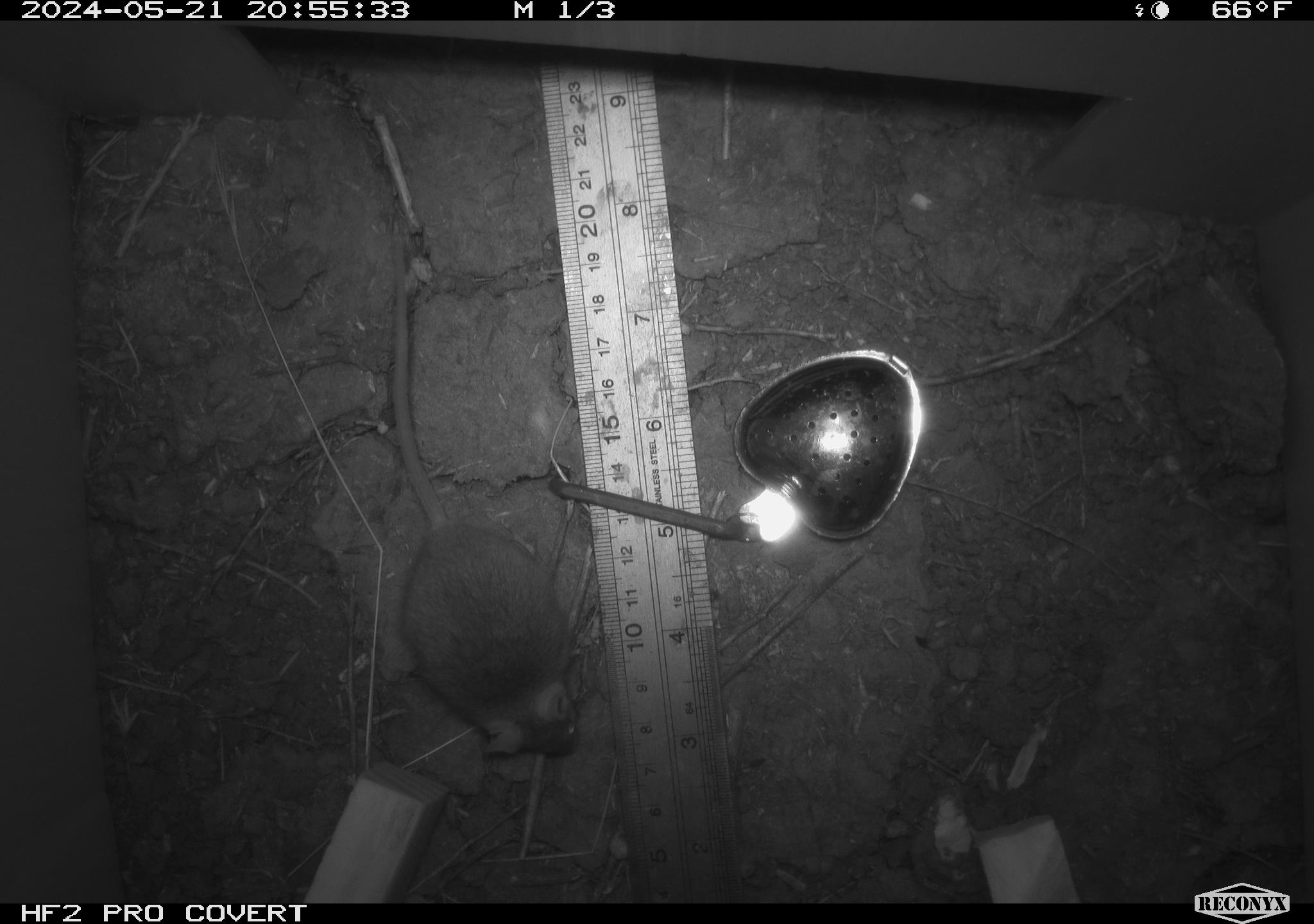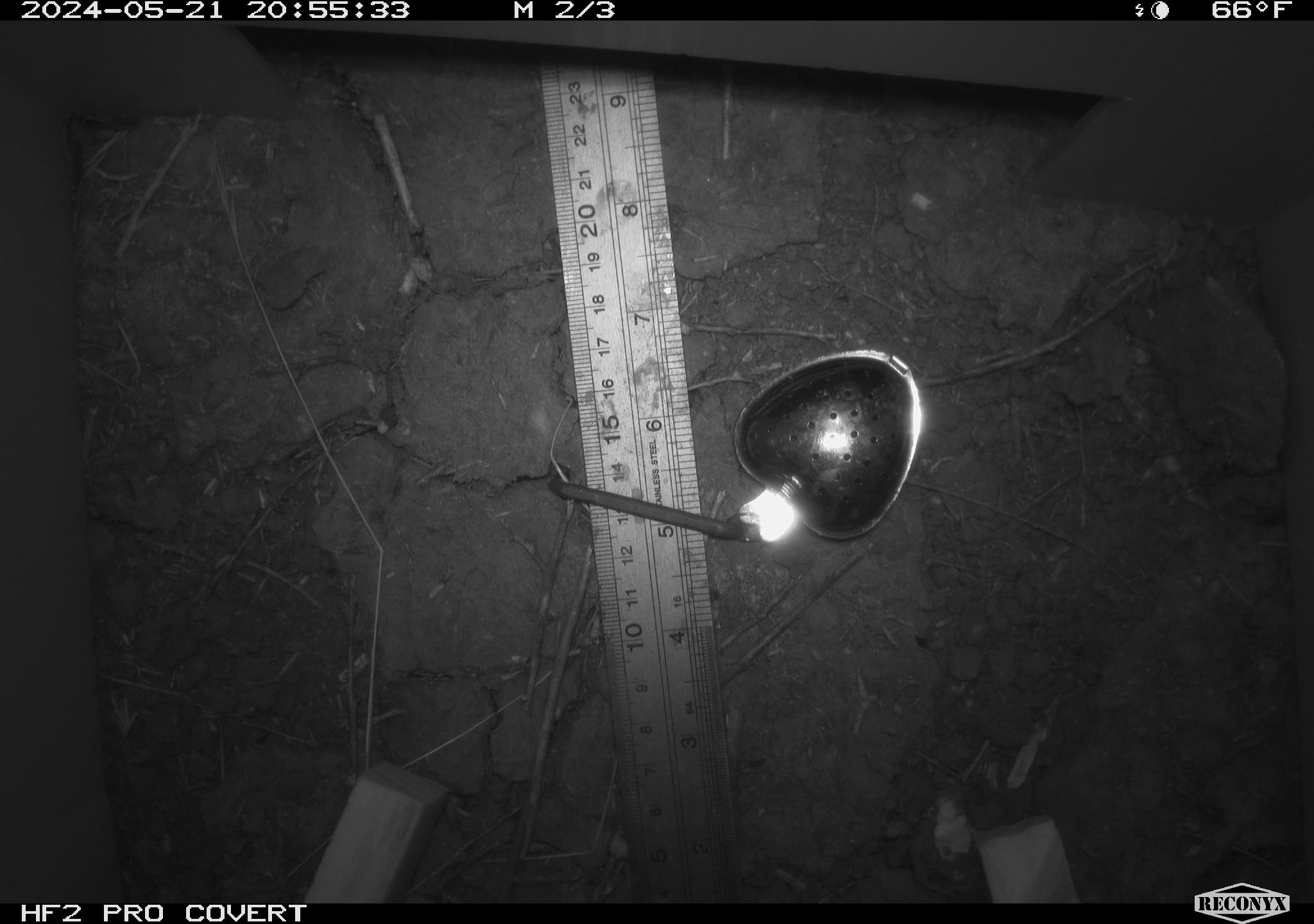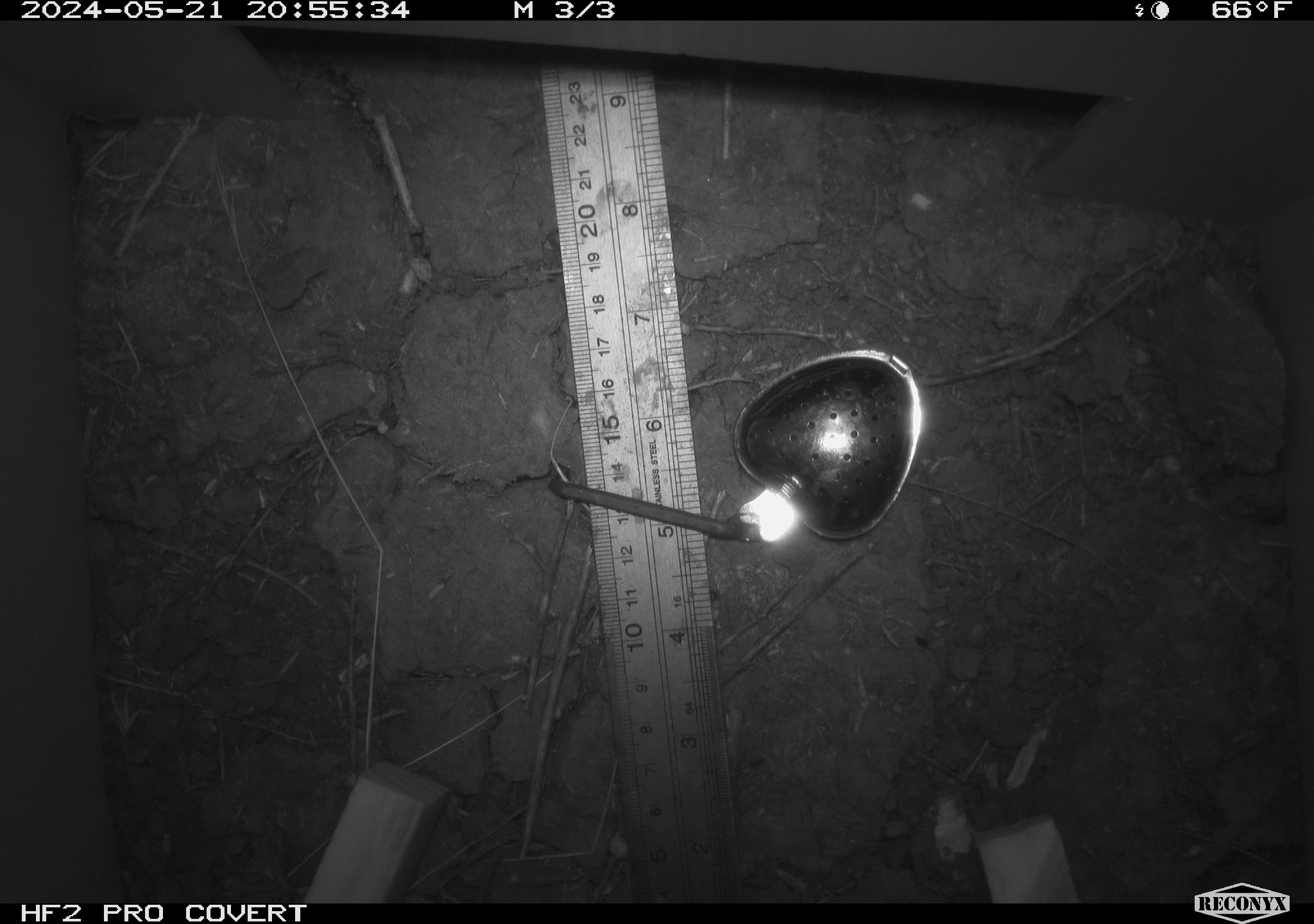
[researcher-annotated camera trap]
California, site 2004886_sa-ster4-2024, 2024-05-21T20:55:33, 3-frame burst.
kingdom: Animalia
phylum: Chordata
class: Mammalia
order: Rodentia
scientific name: Rodentia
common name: mouse species